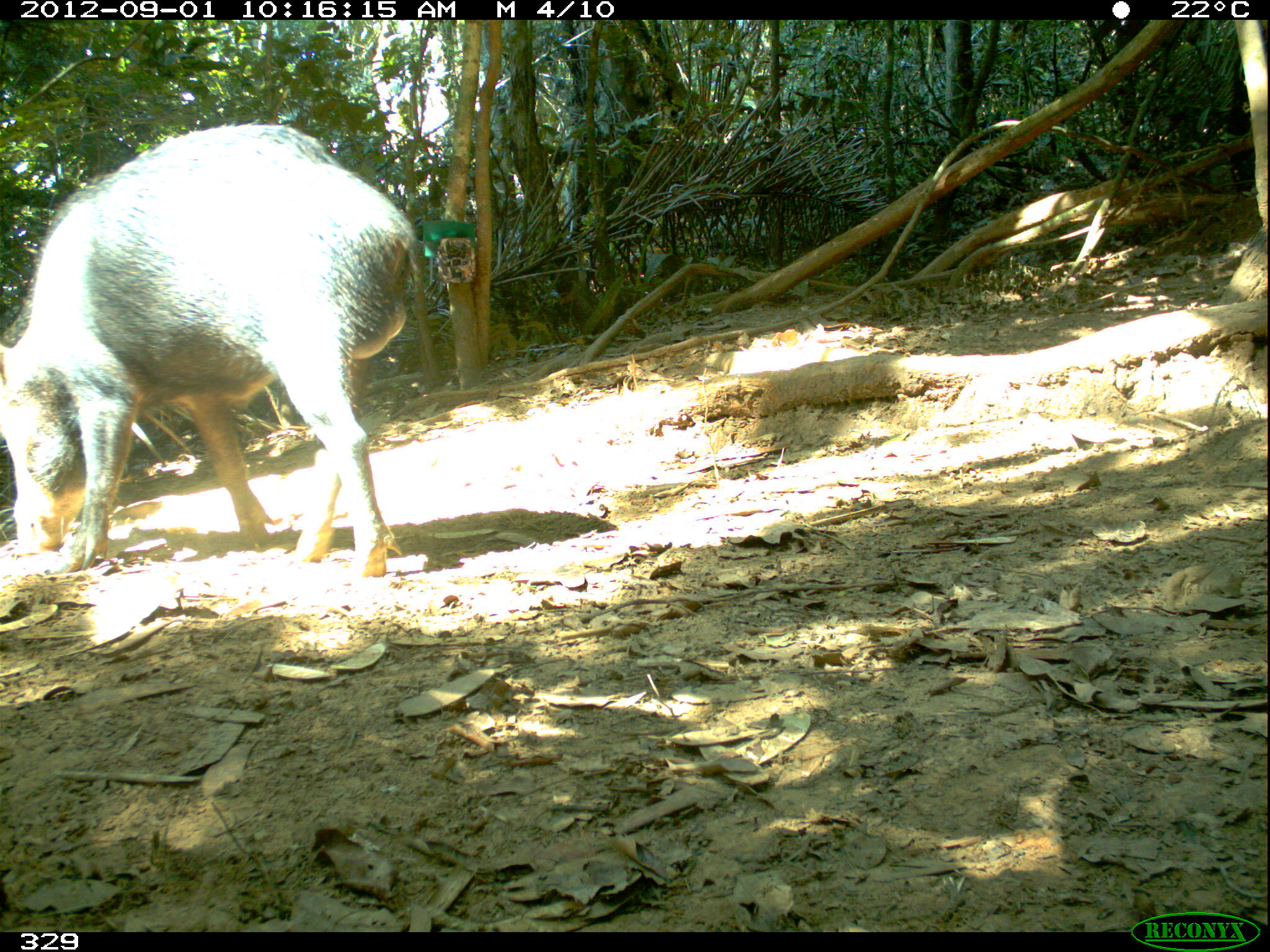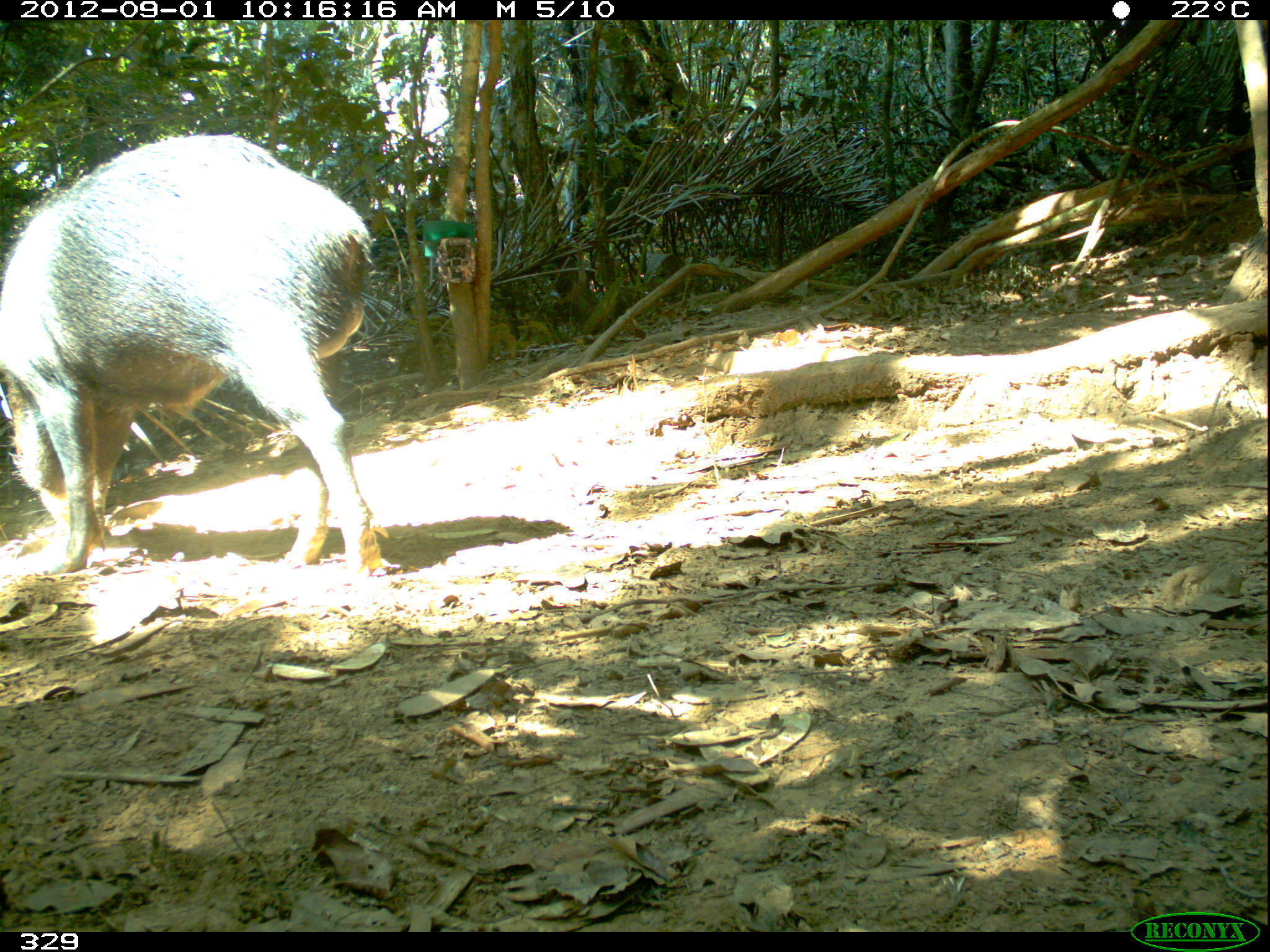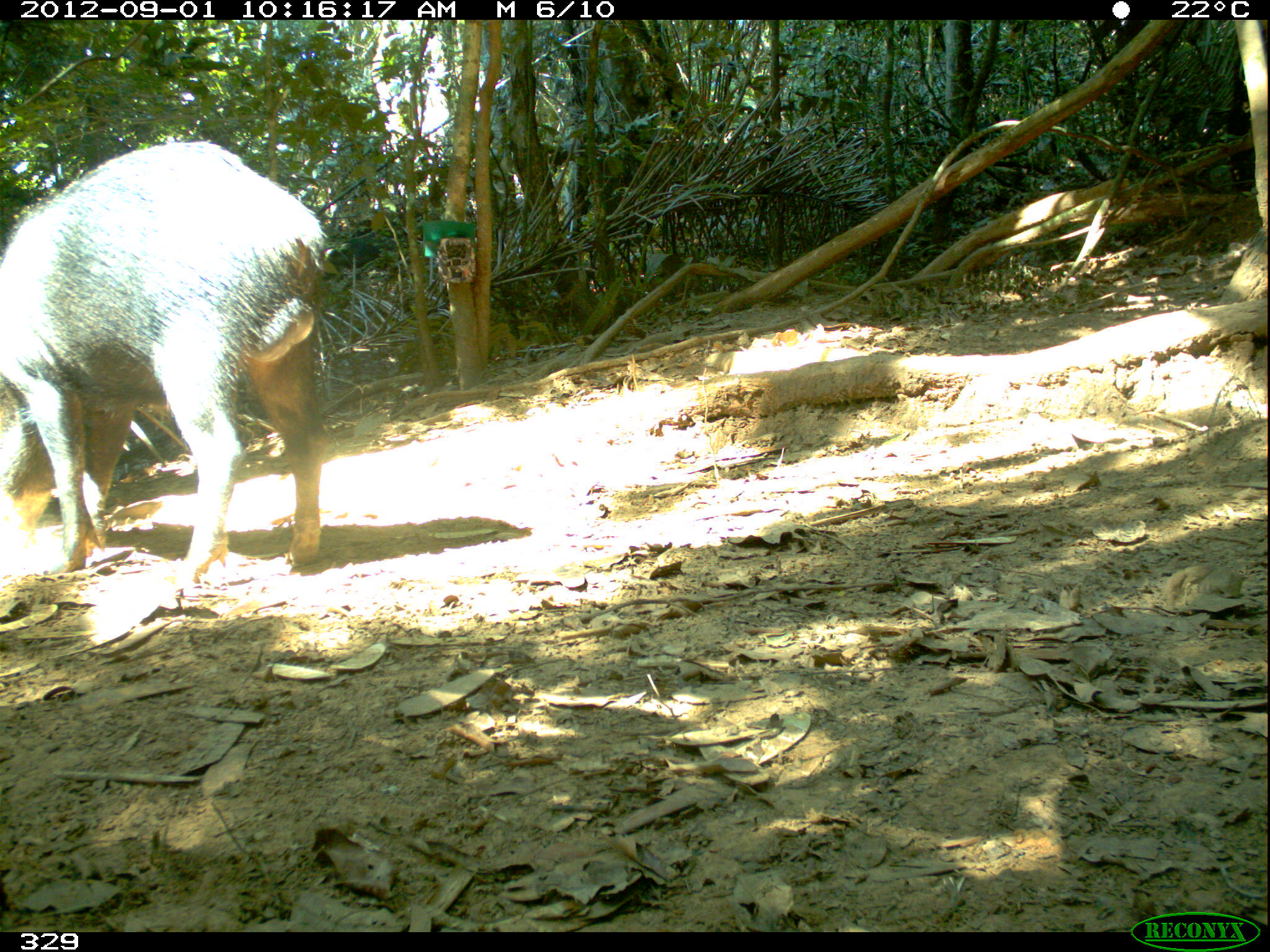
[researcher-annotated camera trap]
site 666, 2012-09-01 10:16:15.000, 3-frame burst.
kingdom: Animalia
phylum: Chordata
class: Mammalia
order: Artiodactyla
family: Tayassuidae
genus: Tayassu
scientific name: Tayassu pecari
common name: white-lipped peccary